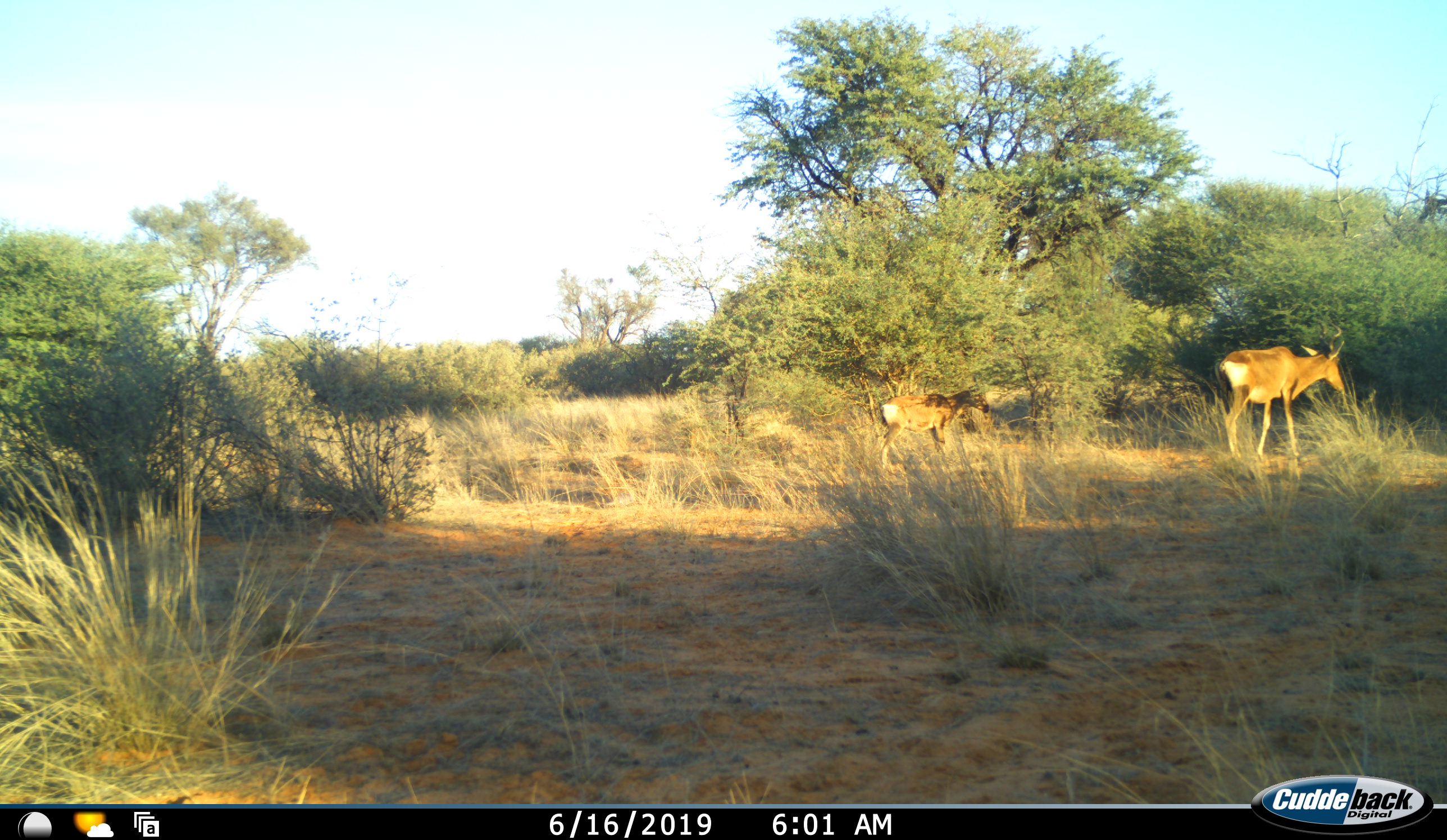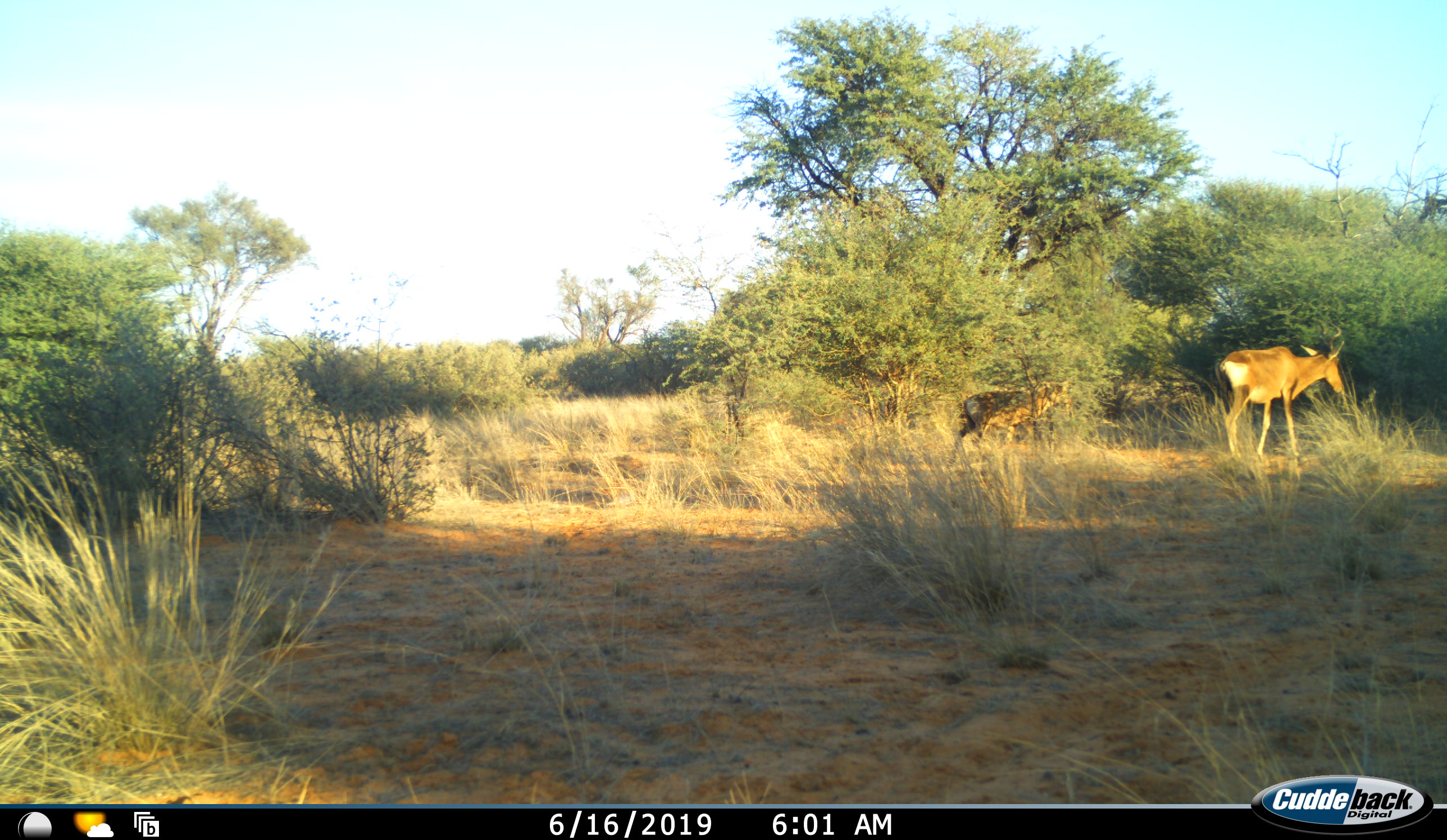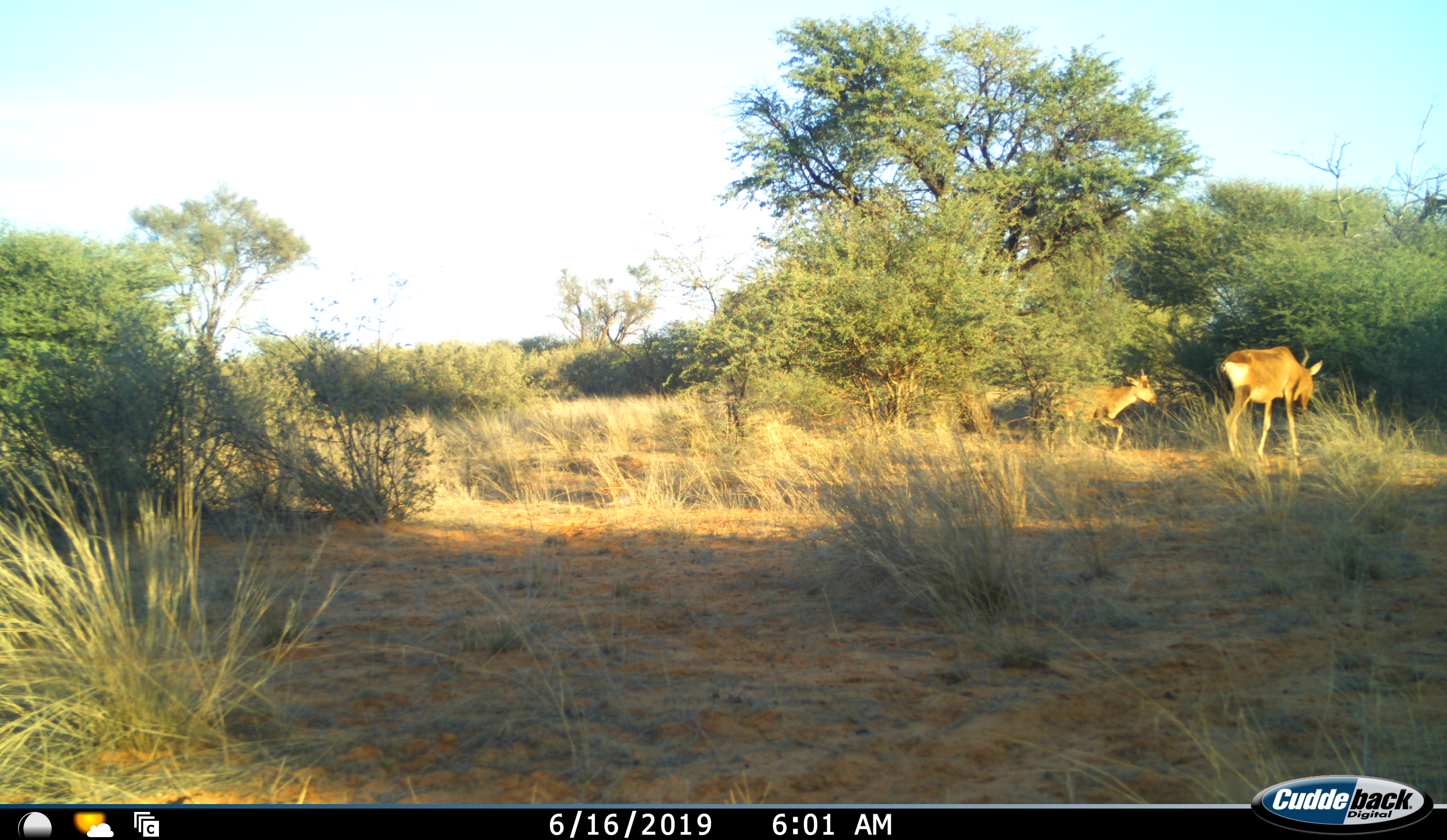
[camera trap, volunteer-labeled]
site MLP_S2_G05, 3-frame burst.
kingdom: Animalia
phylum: Chordata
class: Mammalia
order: Artiodactyla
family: Bovidae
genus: Alcelaphus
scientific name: Alcelaphus buselaphus caama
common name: red hartebeest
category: hartebeestred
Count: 2.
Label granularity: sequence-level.